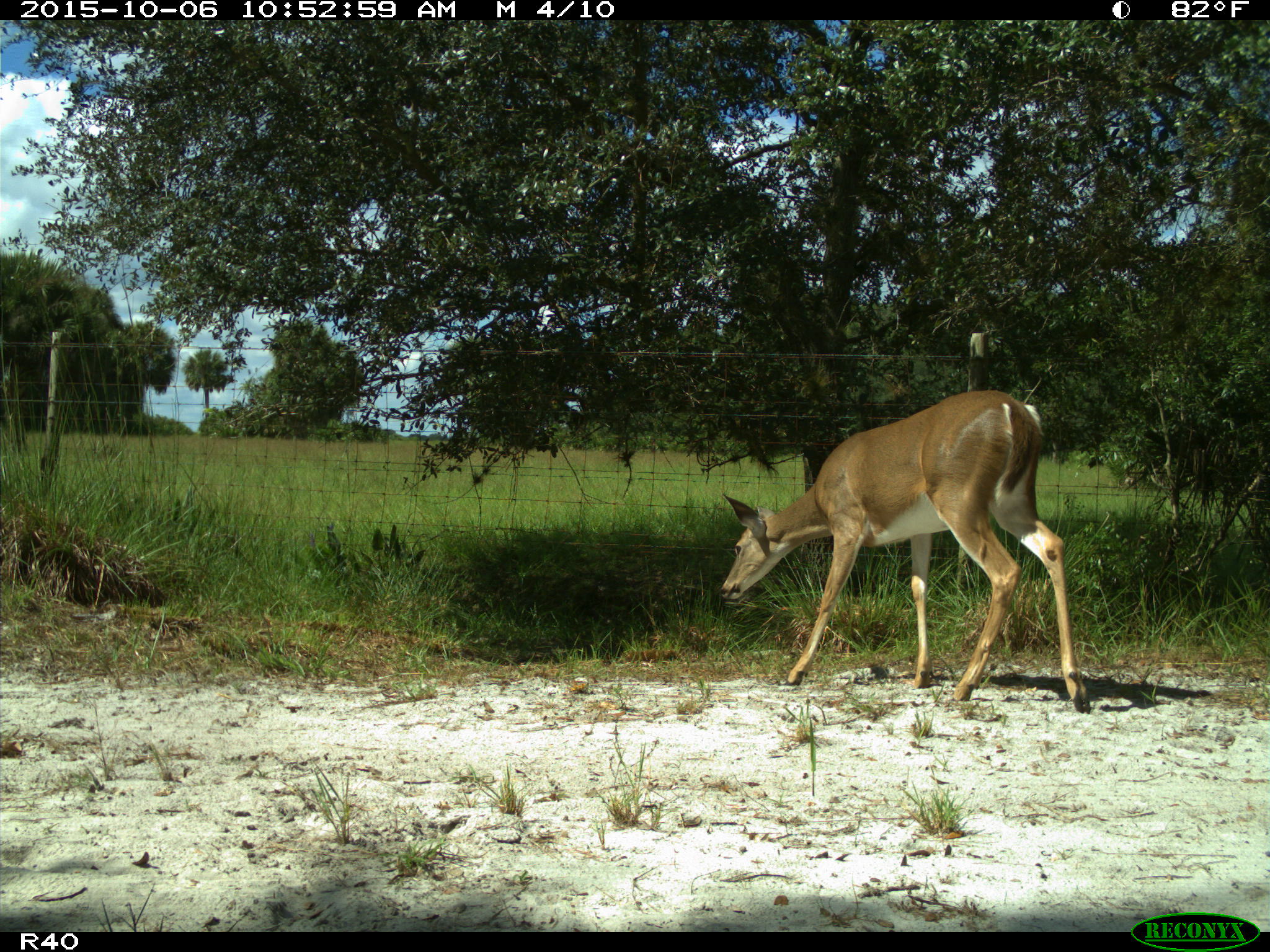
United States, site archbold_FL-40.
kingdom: Animalia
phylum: Chordata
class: Mammalia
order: Artiodactyla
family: Cervidae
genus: Odocoileus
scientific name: Odocoileus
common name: deer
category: unidentified deer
Unidentified deer (deer) (Odocoileus).